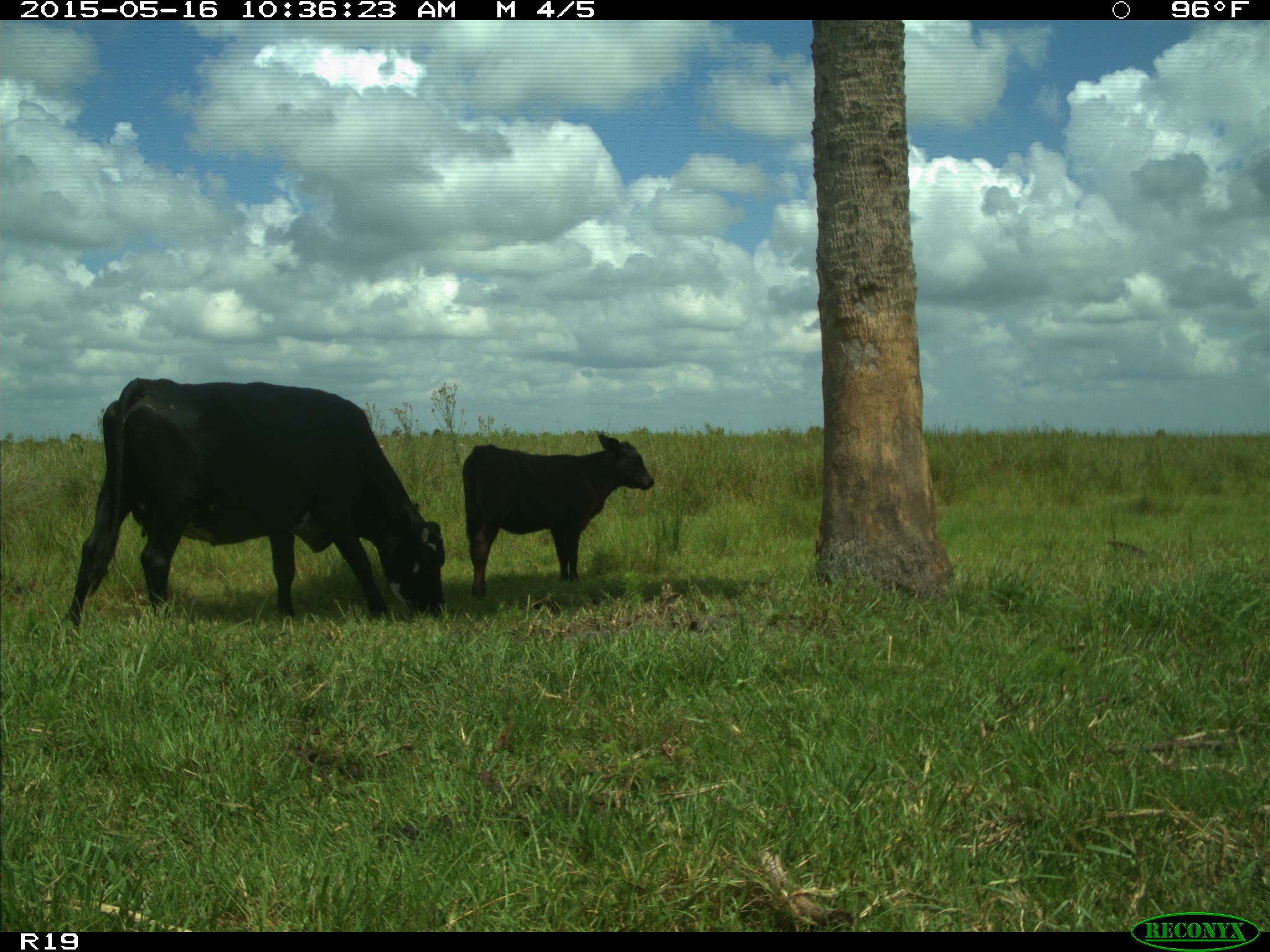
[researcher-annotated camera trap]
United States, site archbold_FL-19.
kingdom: Animalia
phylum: Chordata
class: Mammalia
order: Artiodactyla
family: Bovidae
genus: Bos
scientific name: Bos taurus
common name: domestic cow